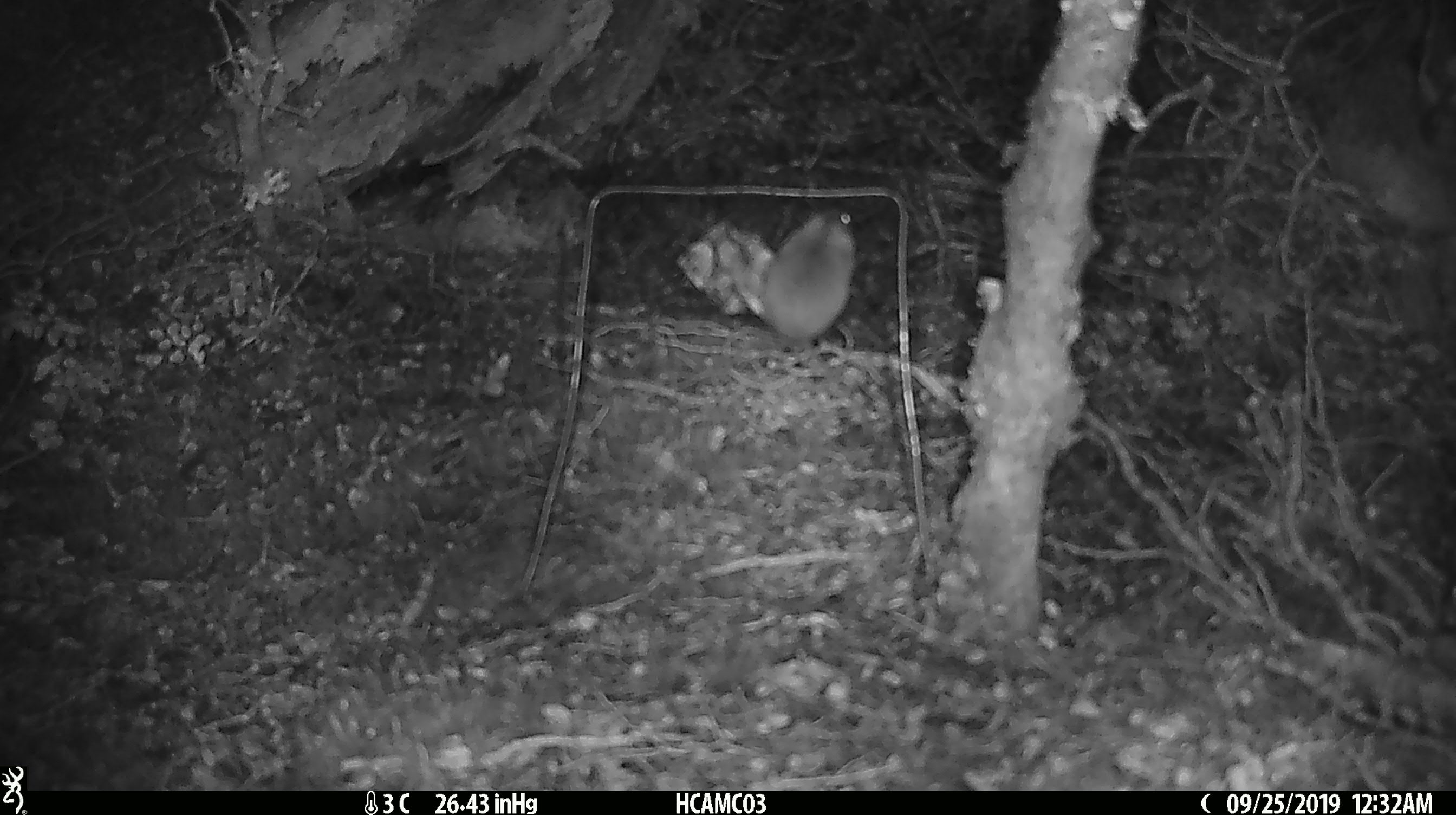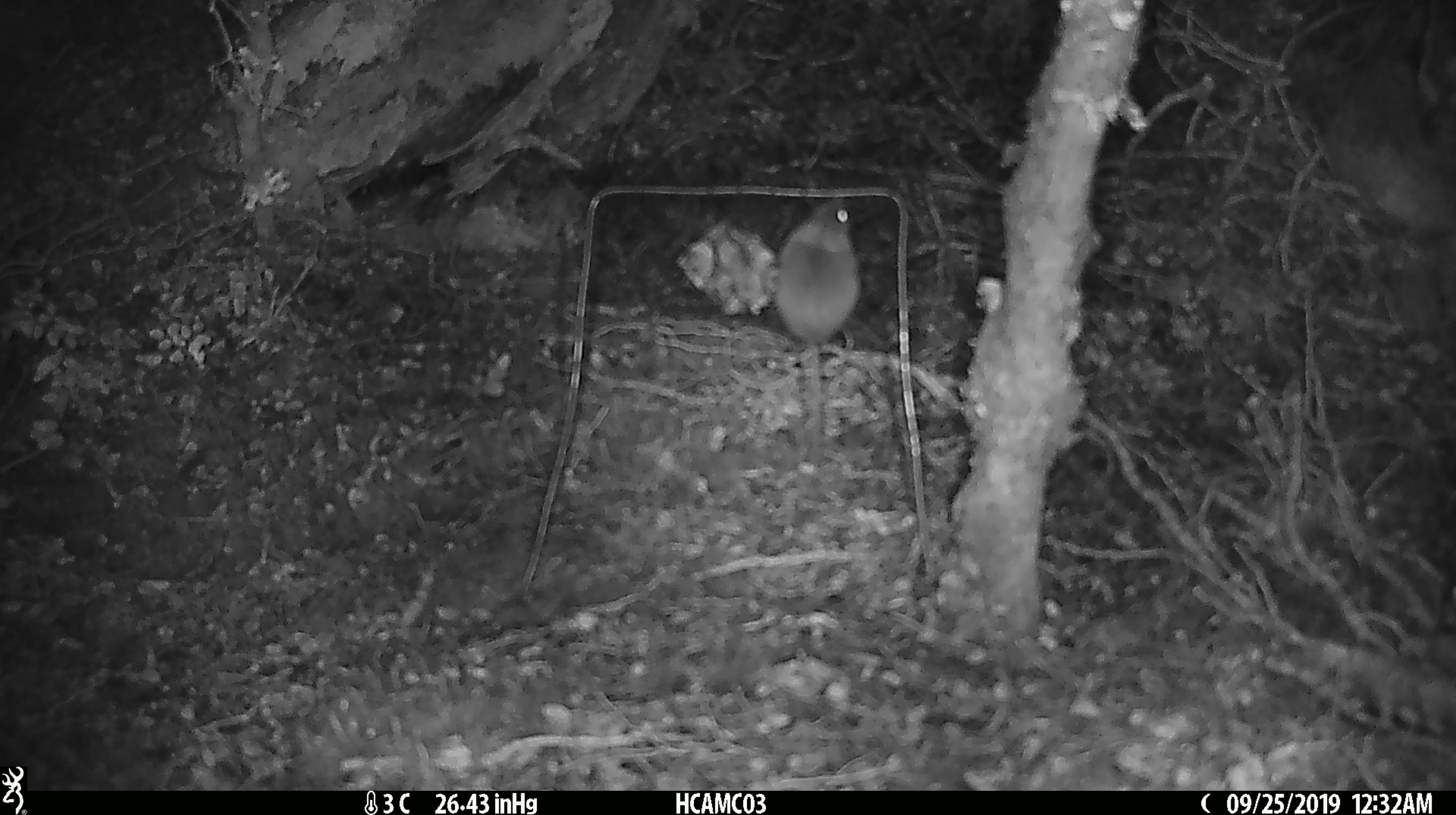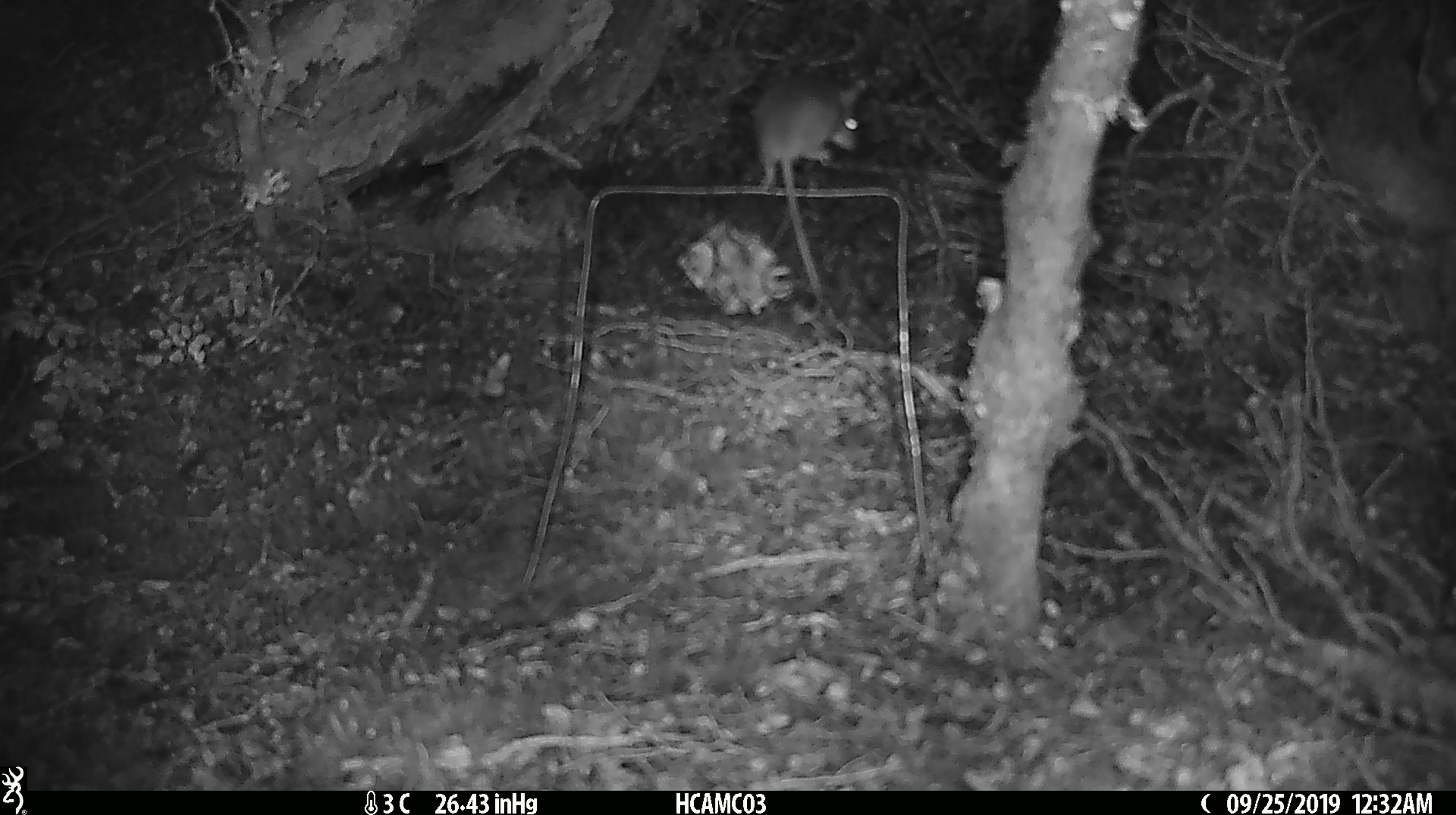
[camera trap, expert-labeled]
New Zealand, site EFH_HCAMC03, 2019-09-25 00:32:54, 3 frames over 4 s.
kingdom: Animalia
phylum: Chordata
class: Mammalia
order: Rodentia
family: Muridae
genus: Mus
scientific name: Mus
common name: mouse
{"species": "mouse (Mus)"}